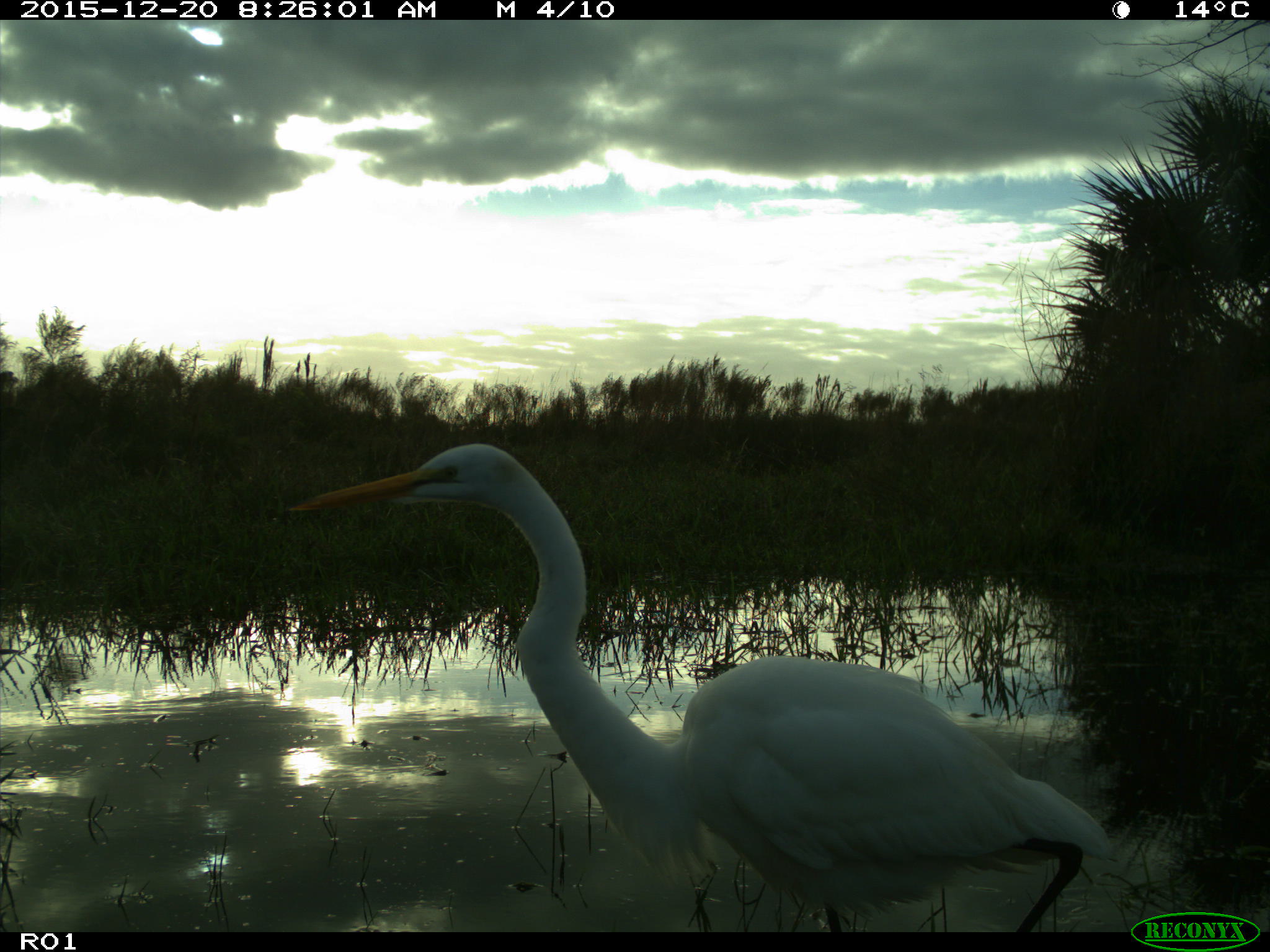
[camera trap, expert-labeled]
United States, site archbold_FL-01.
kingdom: Animalia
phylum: Chordata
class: Aves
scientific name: Aves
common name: birds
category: unidentified bird